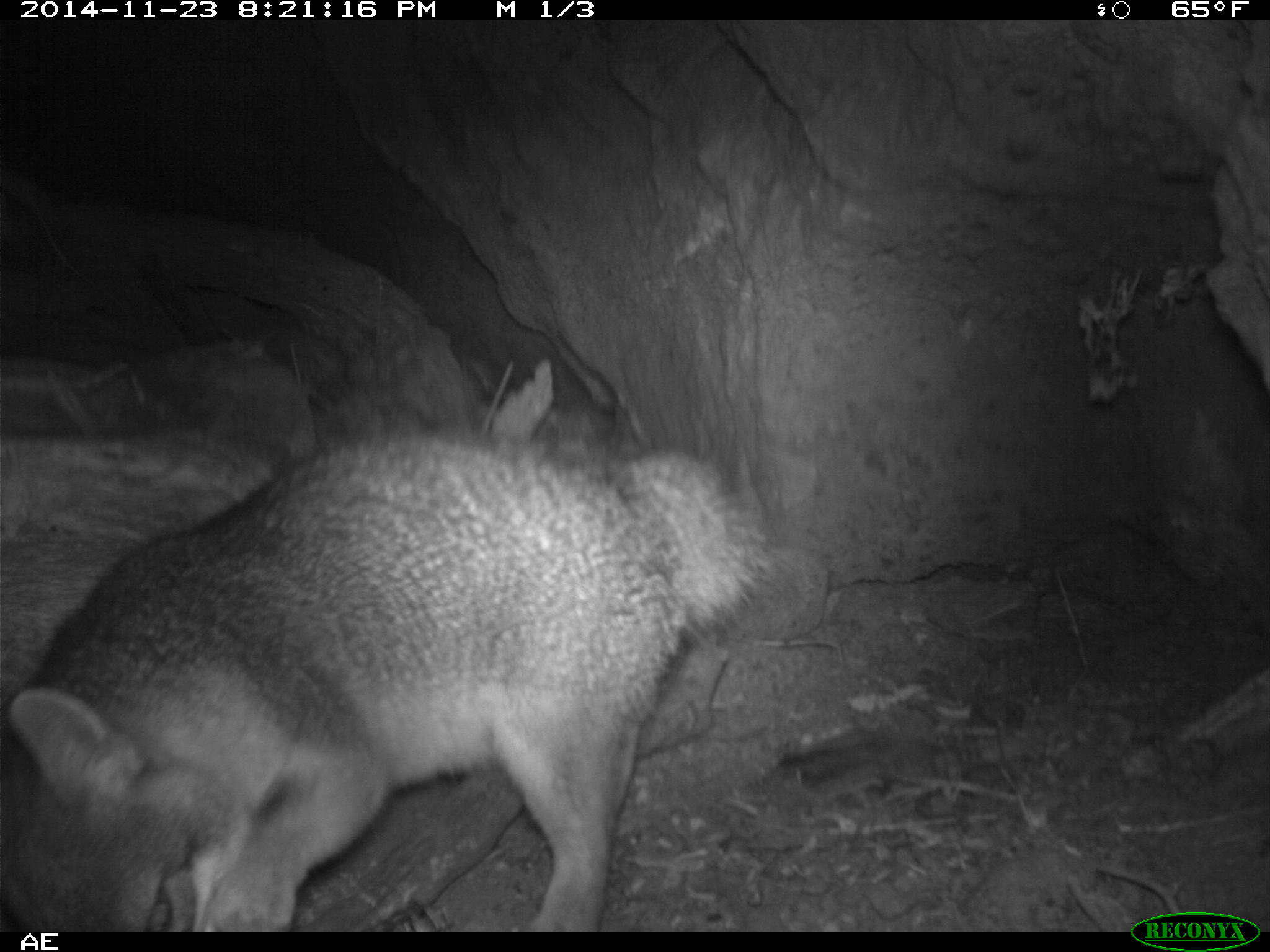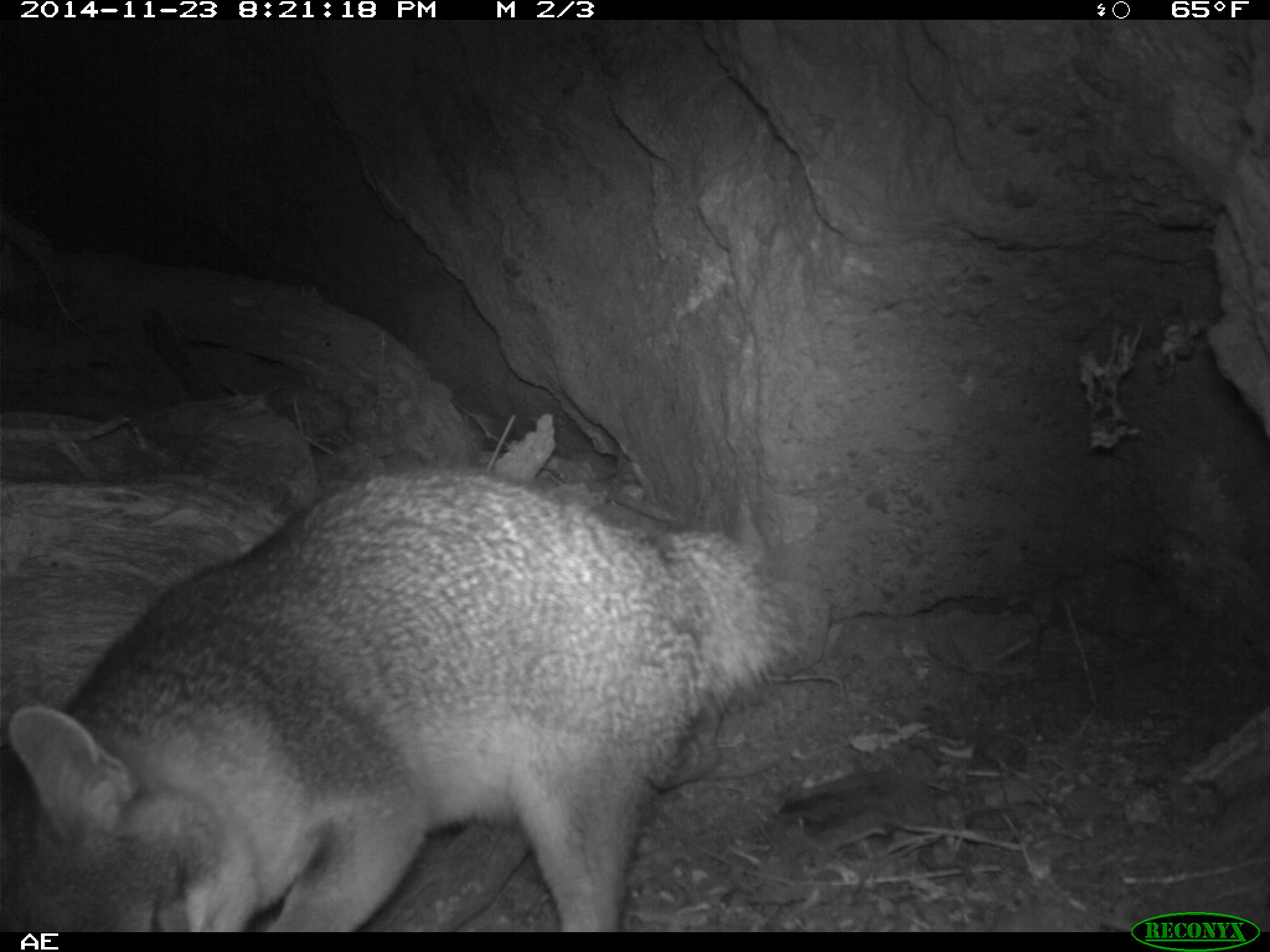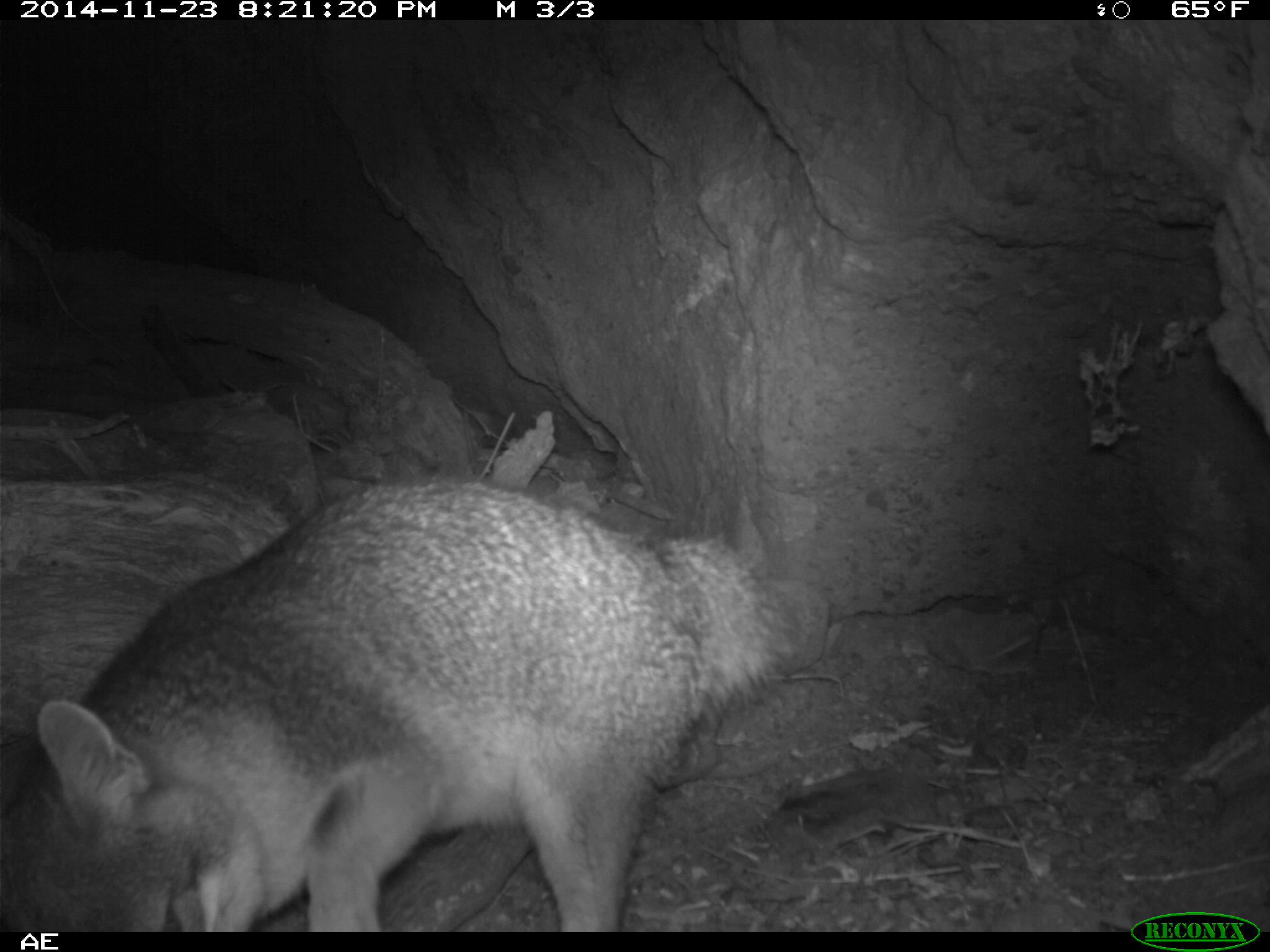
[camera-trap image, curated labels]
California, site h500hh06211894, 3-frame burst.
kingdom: Animalia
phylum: Chordata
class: Mammalia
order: Carnivora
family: Canidae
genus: Urocyon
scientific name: Urocyon littoralis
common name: island fox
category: fox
Fox (island fox) (Urocyon littoralis).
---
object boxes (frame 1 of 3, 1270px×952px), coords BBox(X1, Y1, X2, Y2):
fox: BBox(0, 428, 781, 930)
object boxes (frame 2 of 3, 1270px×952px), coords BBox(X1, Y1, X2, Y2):
fox: BBox(0, 464, 804, 930)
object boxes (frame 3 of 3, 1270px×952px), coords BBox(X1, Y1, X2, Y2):
fox: BBox(0, 475, 815, 930)